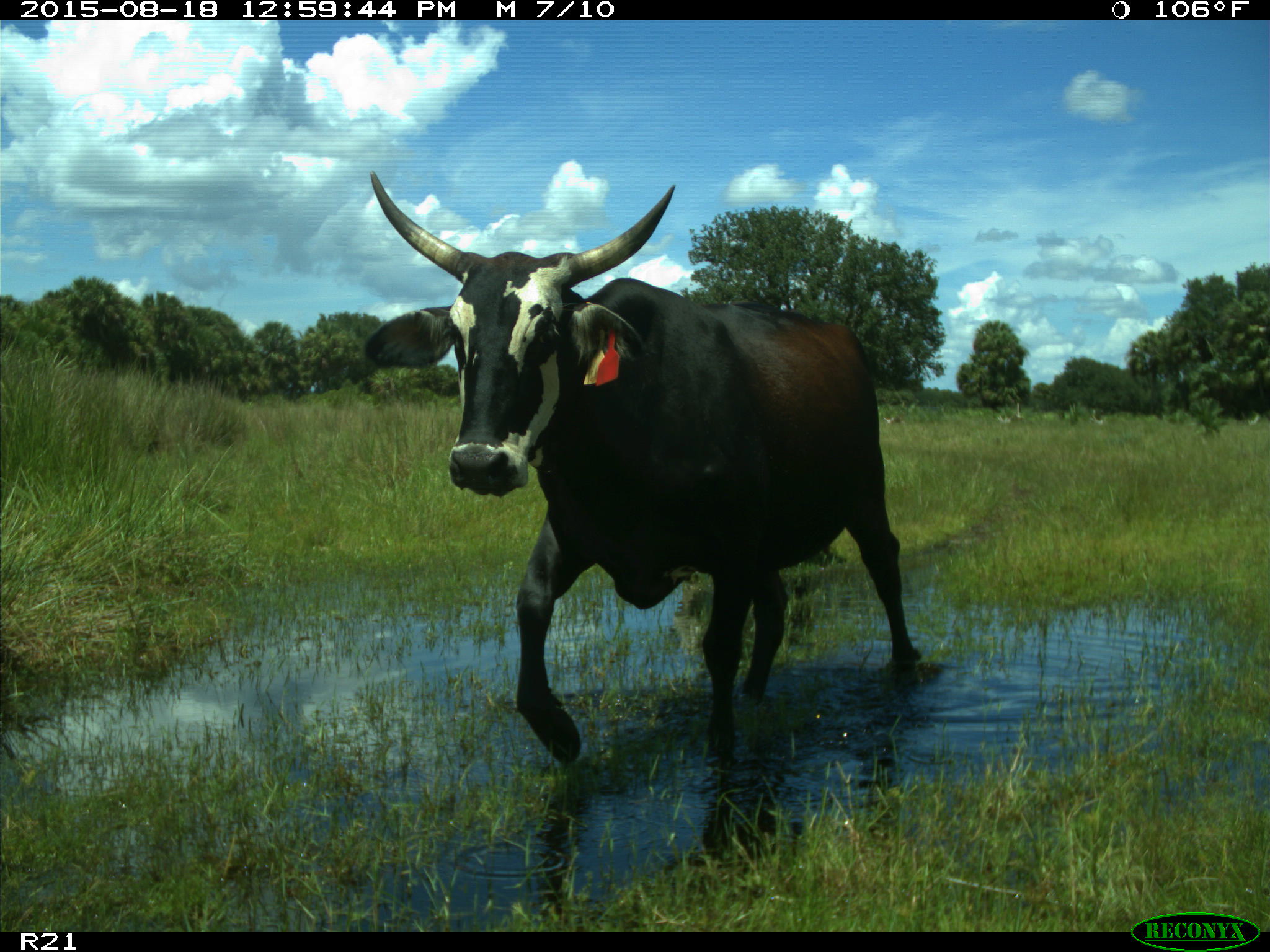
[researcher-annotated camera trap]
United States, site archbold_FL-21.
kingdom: Animalia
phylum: Chordata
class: Mammalia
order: Artiodactyla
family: Bovidae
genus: Bos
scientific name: Bos taurus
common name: domestic cow